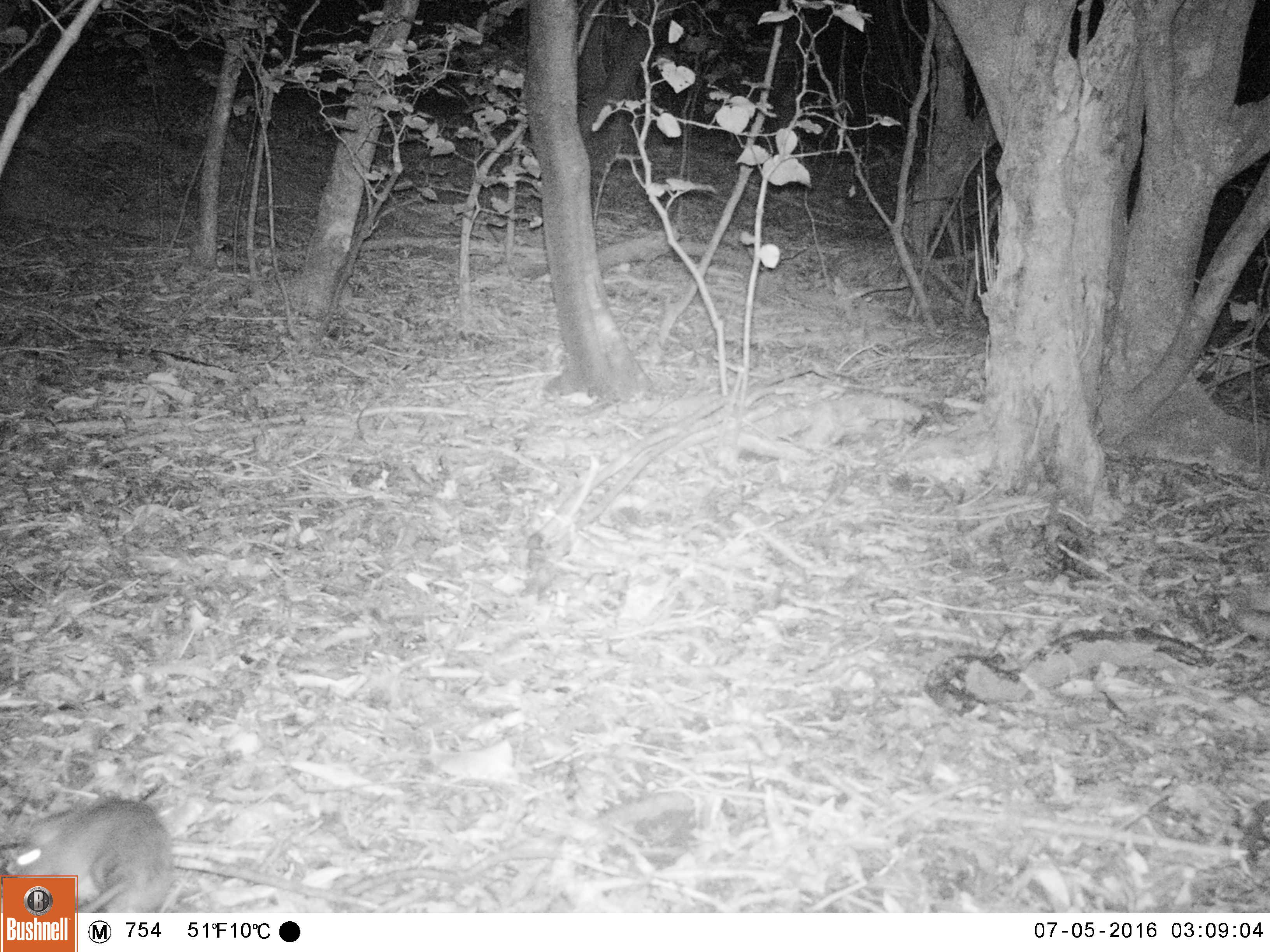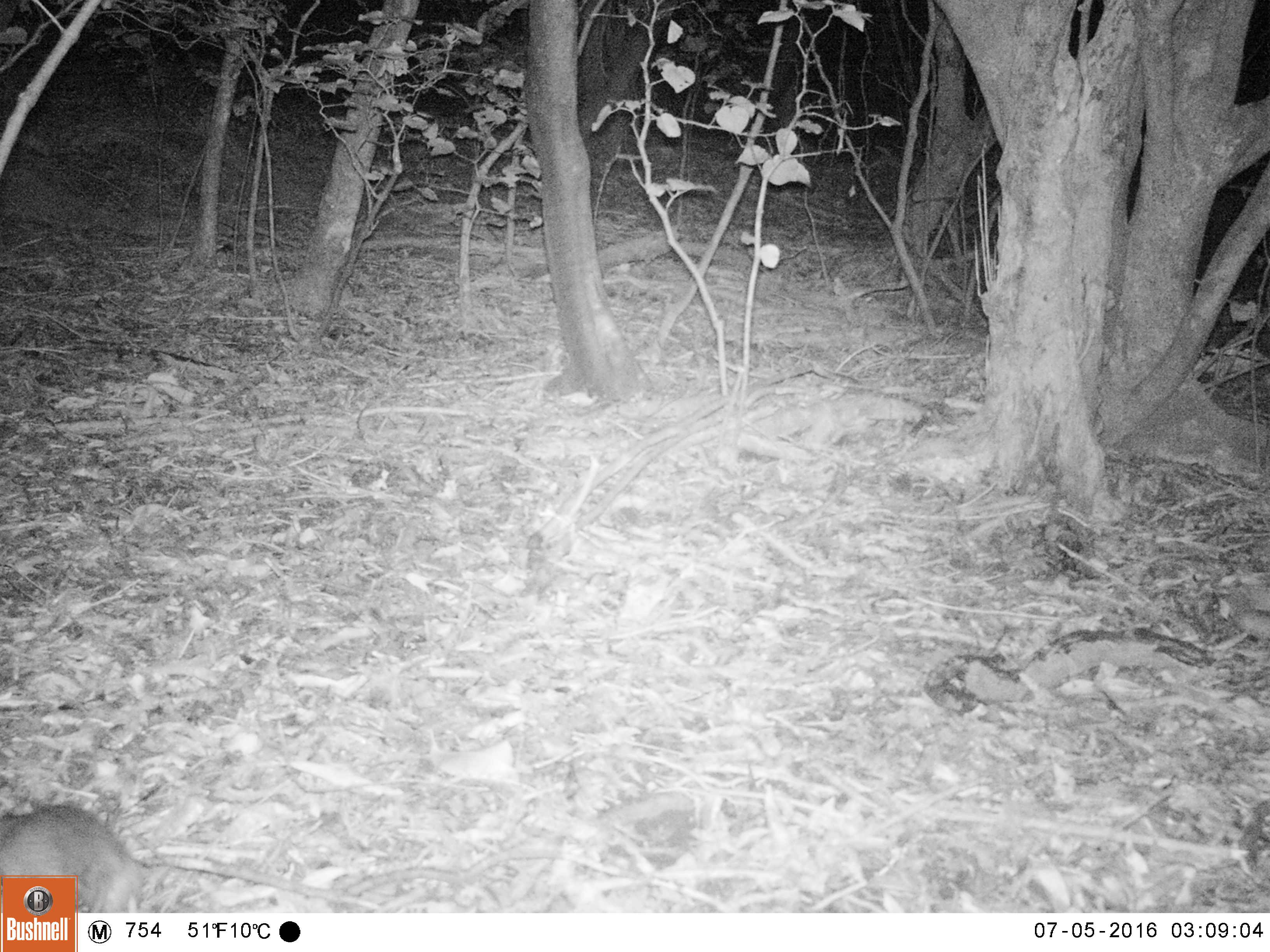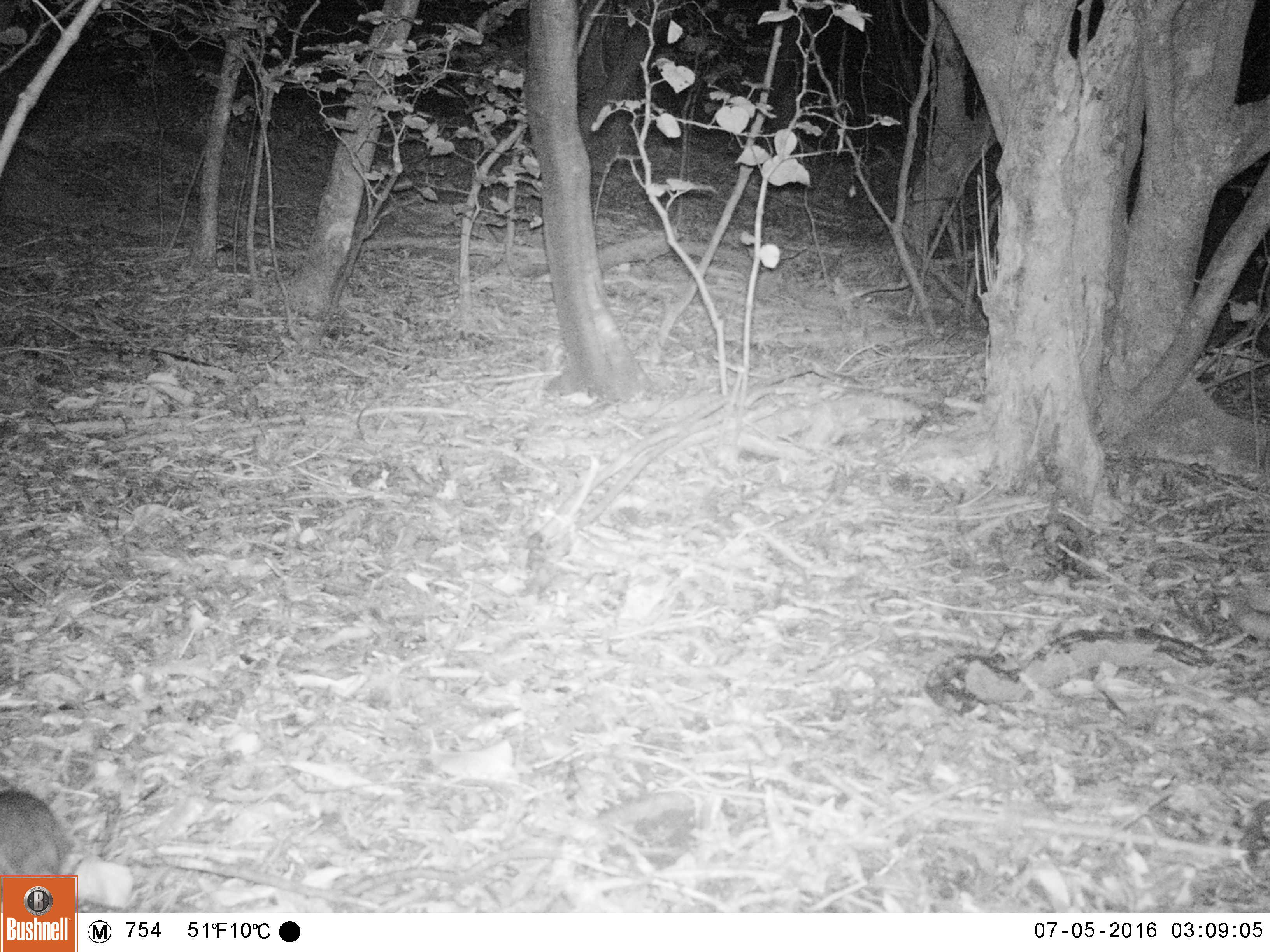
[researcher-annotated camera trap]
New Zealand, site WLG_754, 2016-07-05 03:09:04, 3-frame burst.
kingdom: Animalia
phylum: Chordata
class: Mammalia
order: Rodentia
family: Muridae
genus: Rattus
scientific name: Rattus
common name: rat